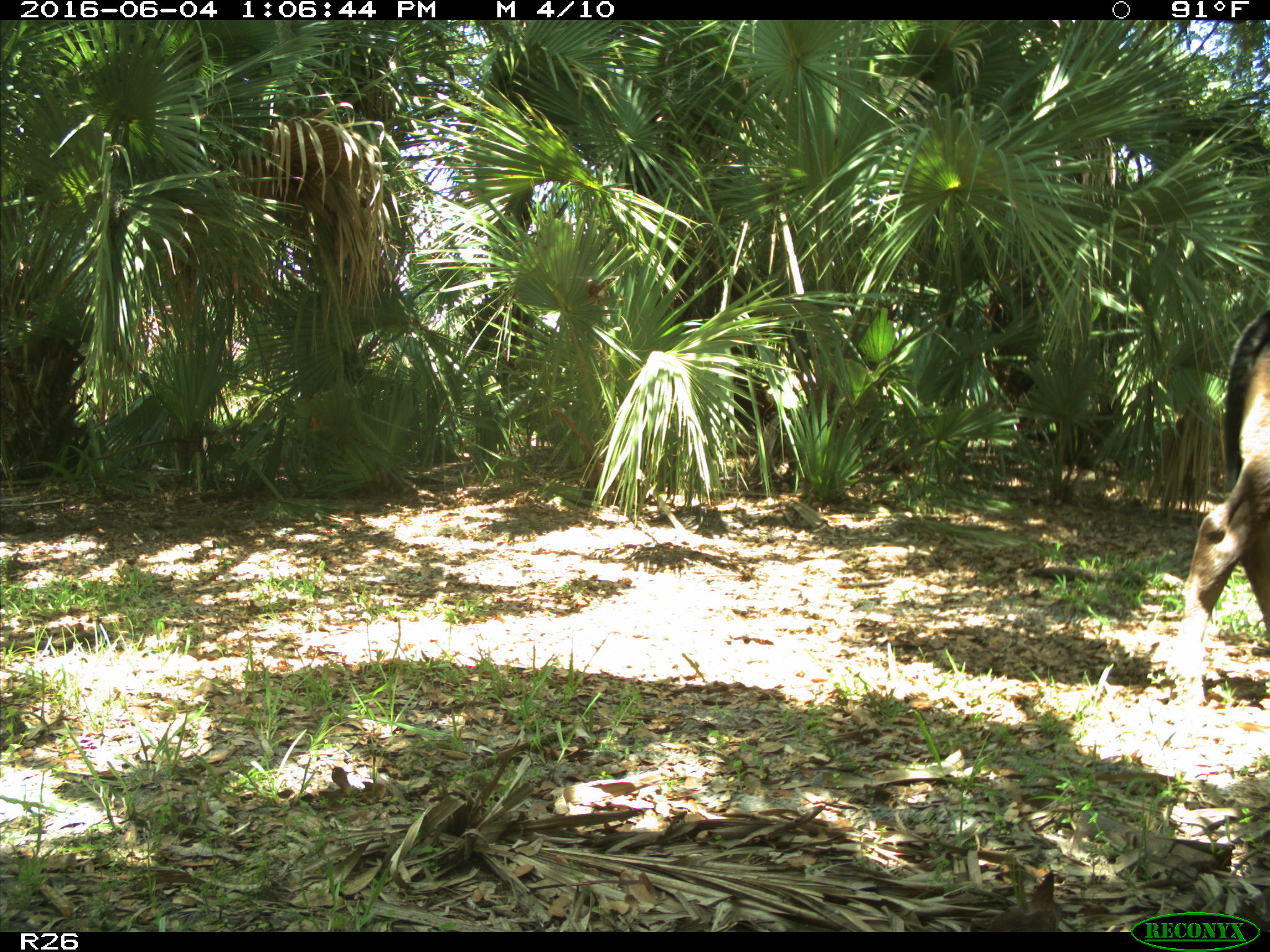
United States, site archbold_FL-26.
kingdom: Animalia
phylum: Chordata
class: Mammalia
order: Artiodactyla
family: Bovidae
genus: Bos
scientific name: Bos taurus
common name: domestic cow